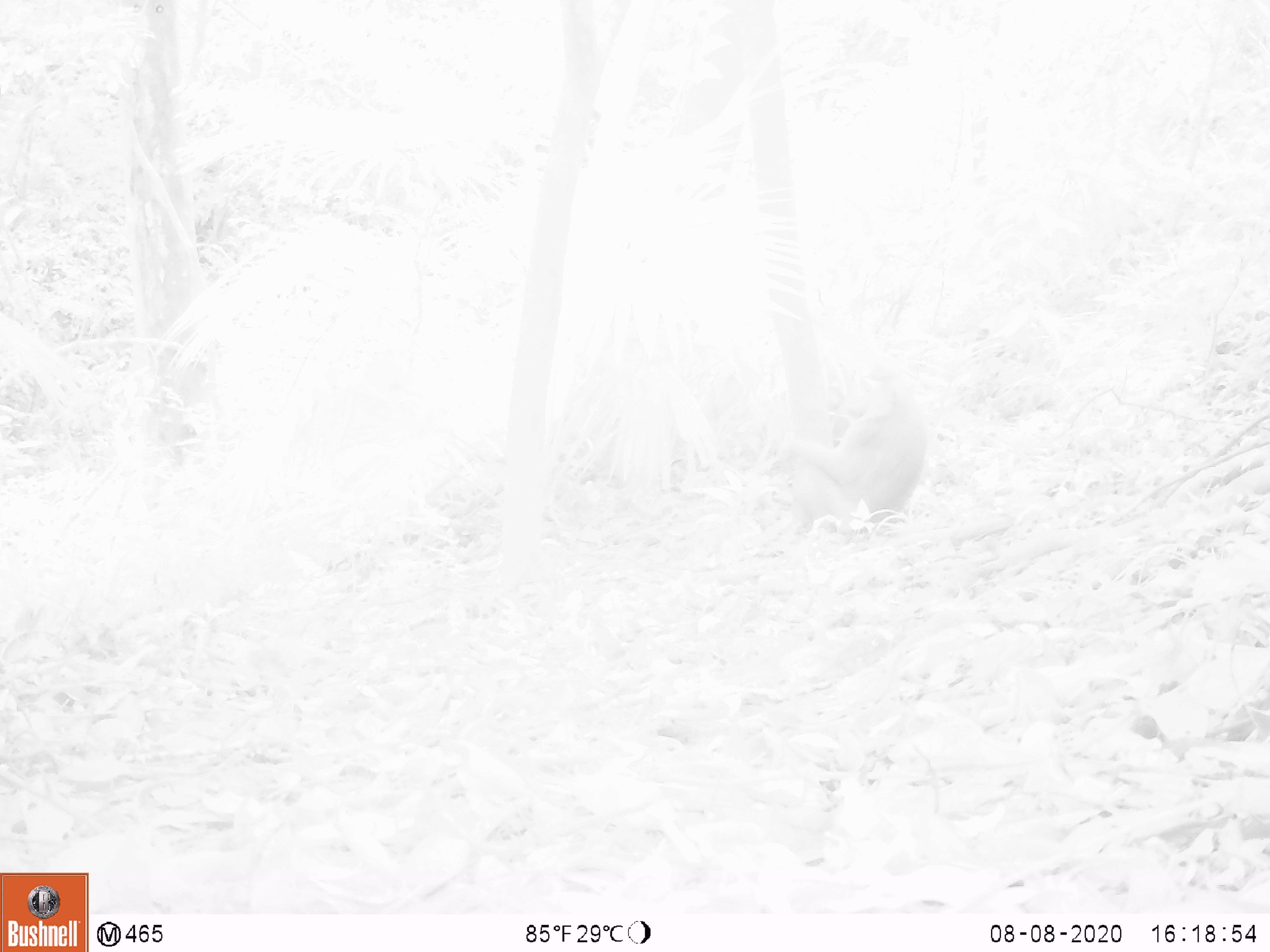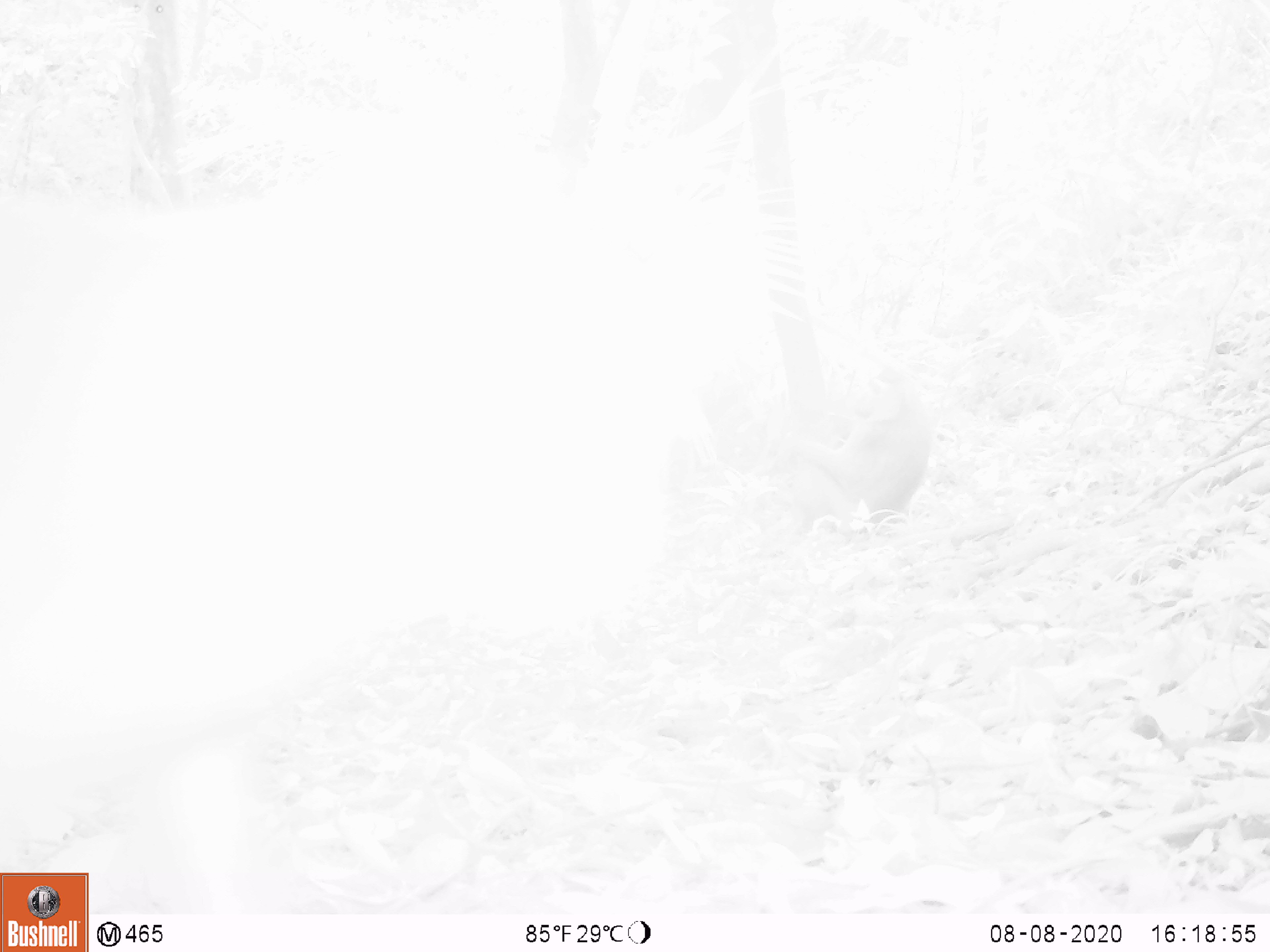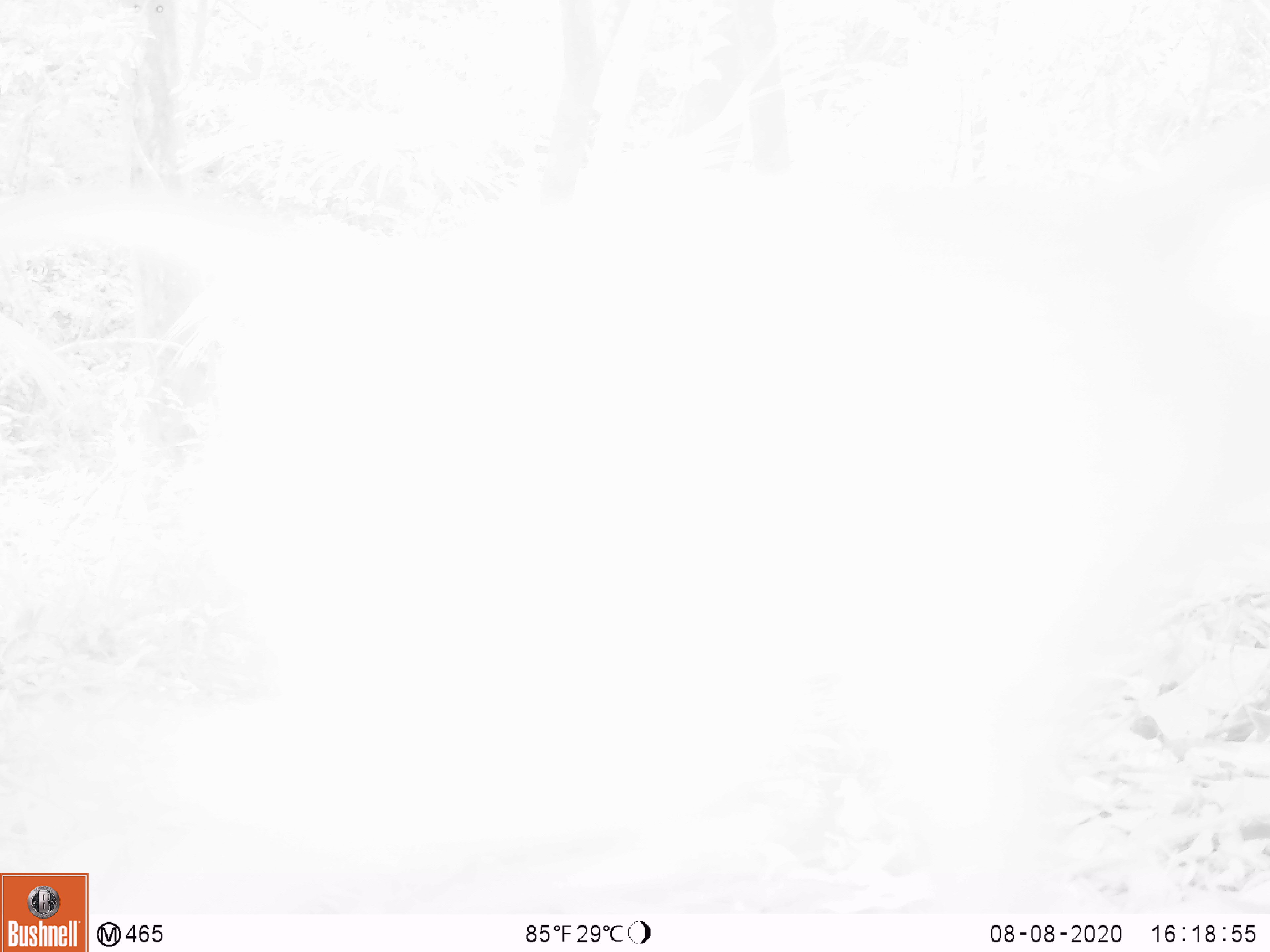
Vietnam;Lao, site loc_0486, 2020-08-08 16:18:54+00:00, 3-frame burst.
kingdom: Animalia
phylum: Chordata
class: Mammalia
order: Primates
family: Cercopithecidae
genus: Macaca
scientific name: Macaca nemestrina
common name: pig-tailed macaque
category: pig tailed macaque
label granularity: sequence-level